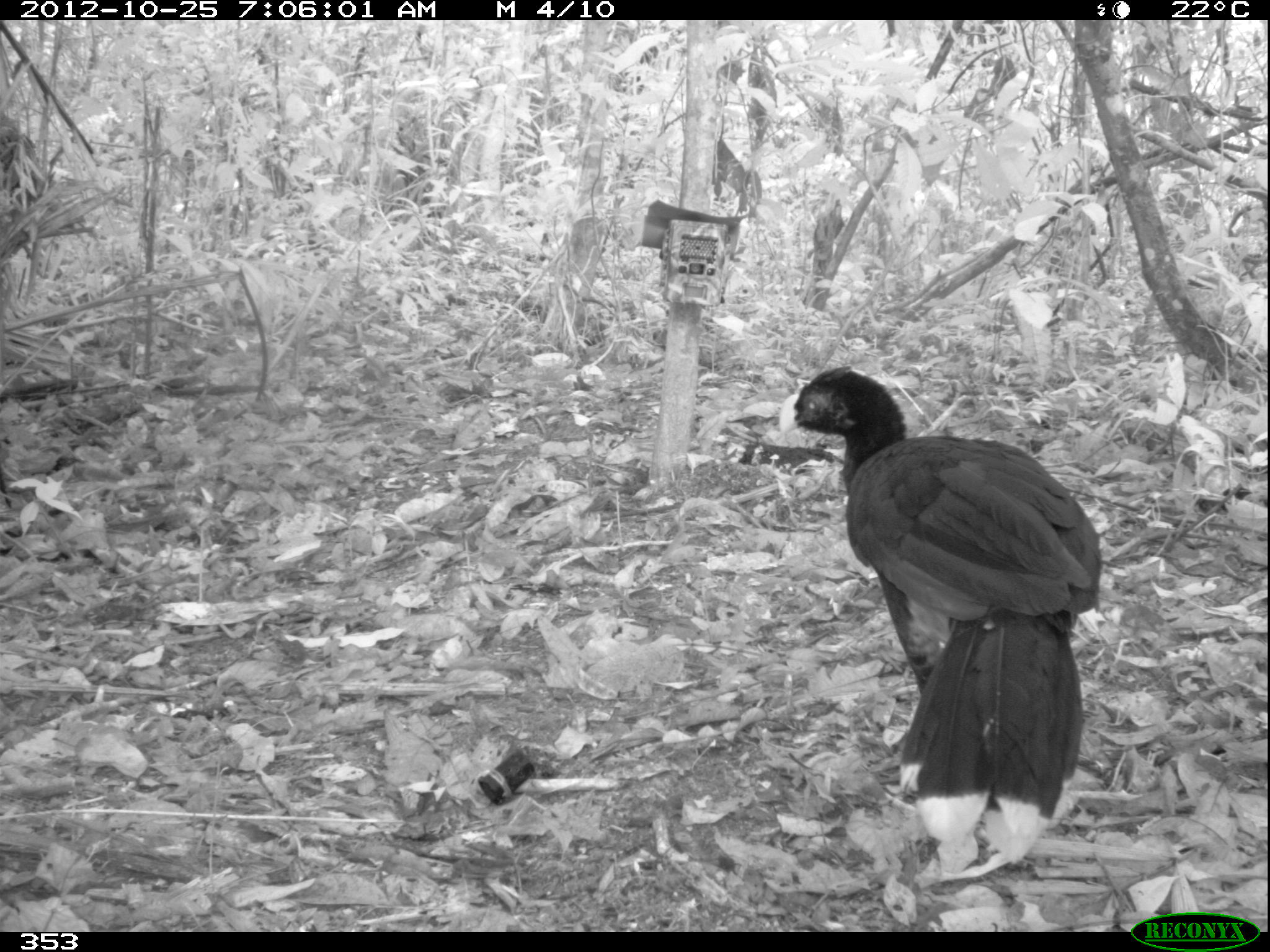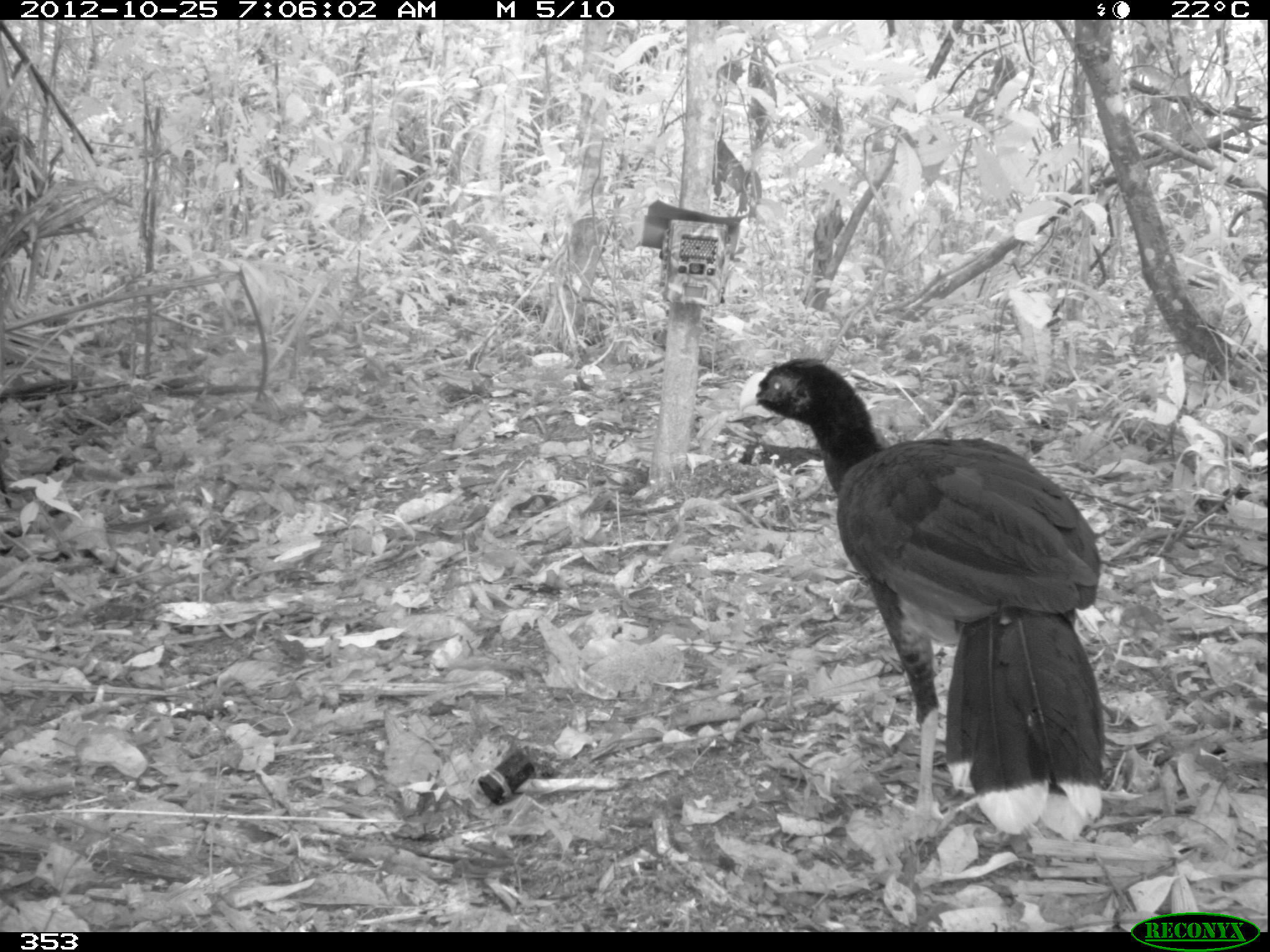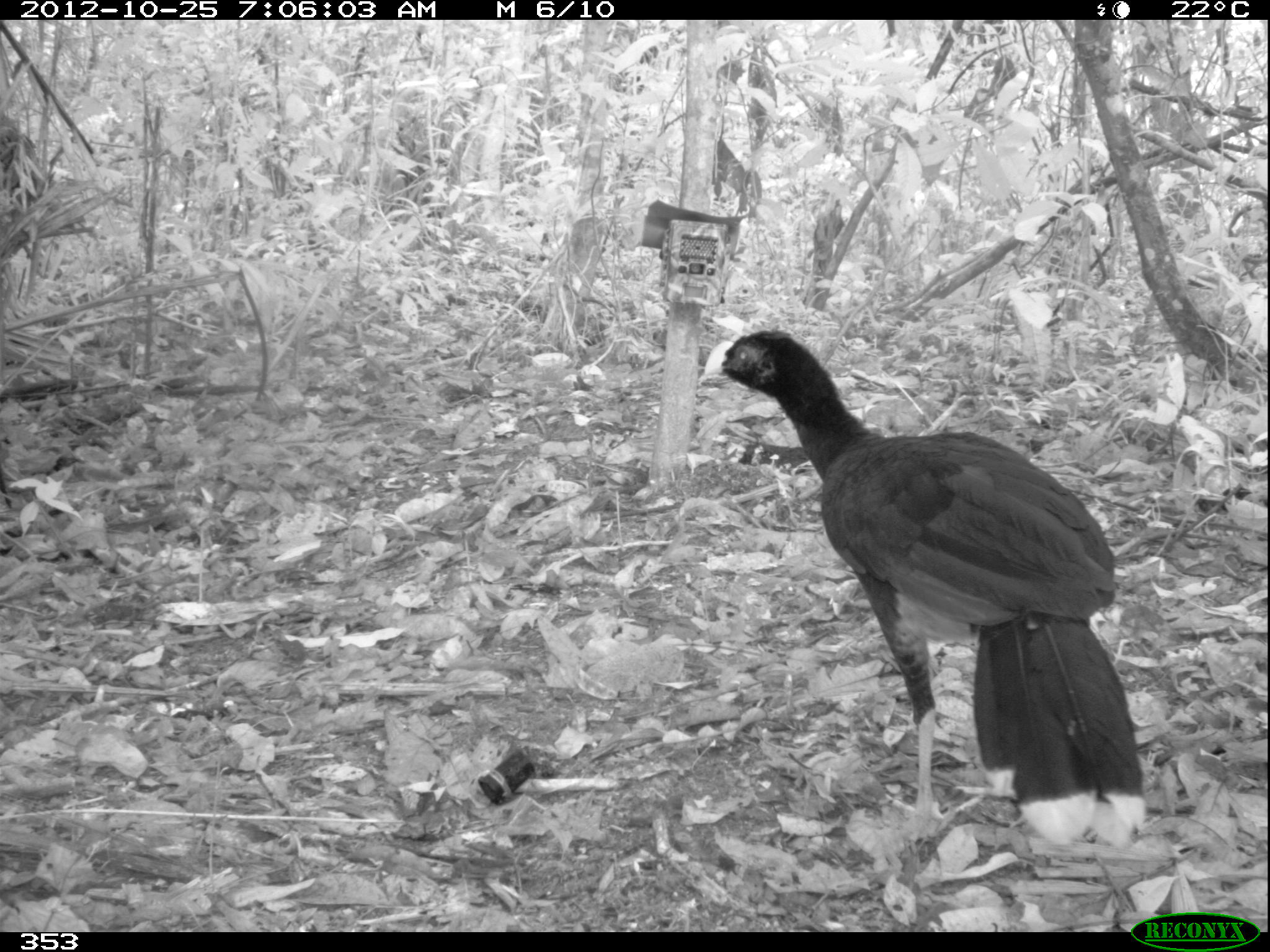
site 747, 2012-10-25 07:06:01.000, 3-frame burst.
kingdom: Animalia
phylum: Chordata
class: Aves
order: Galliformes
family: Cracidae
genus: Mitu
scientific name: Mitu tuberosum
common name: razor-billed curassow